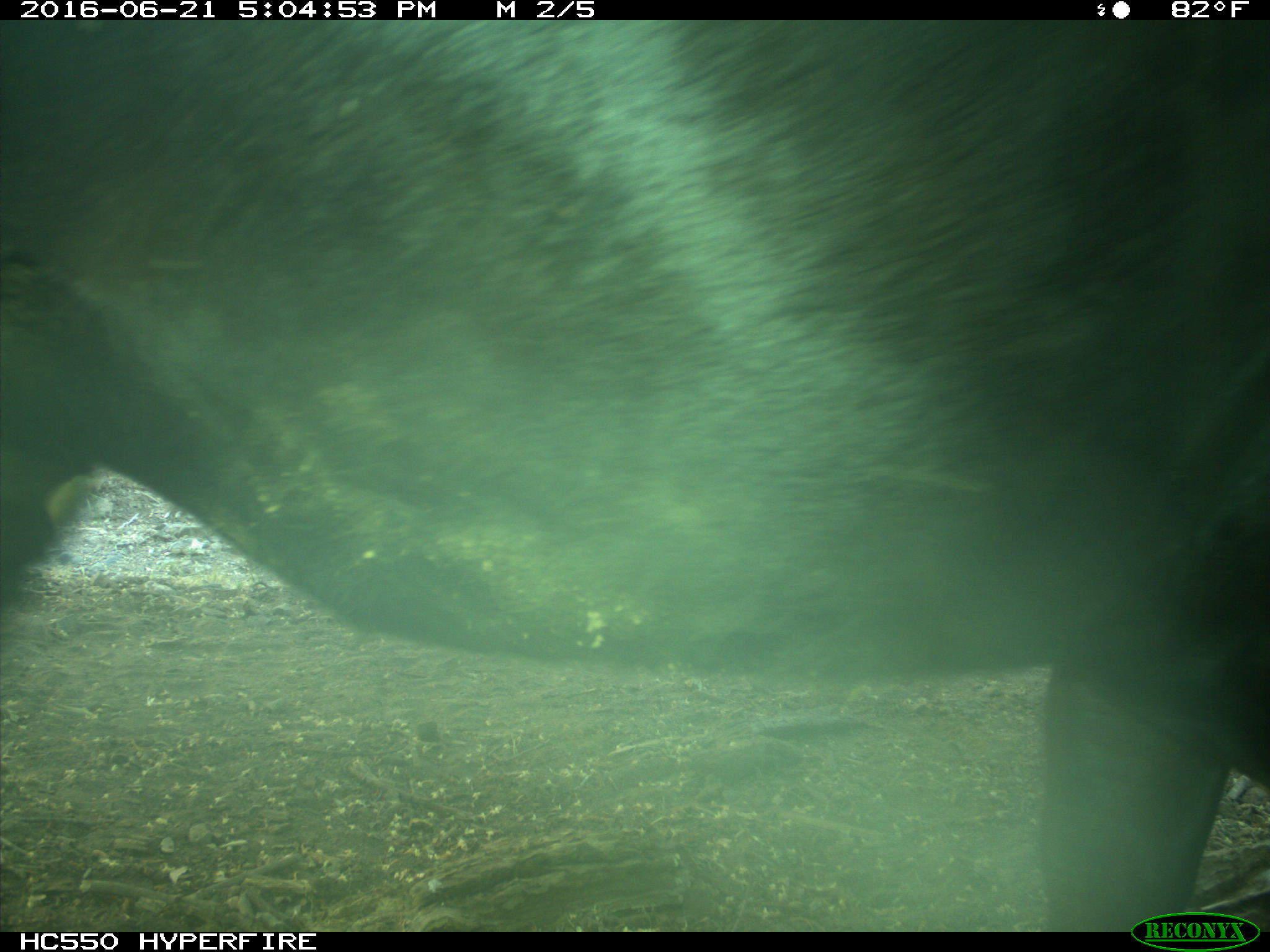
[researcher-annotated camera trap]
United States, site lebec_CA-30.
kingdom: Animalia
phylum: Chordata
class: Mammalia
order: Artiodactyla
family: Bovidae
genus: Bos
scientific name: Bos taurus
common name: domestic cow